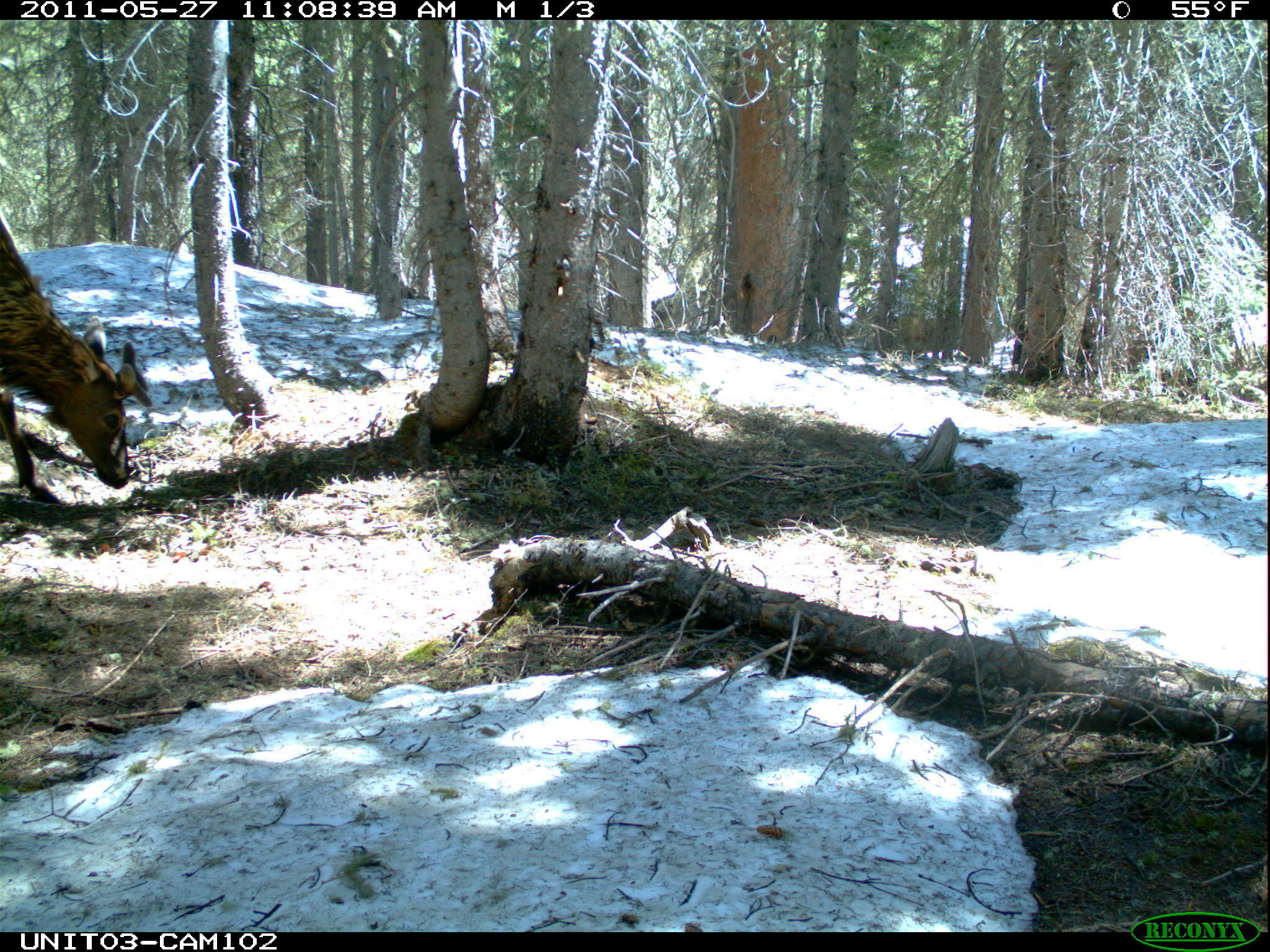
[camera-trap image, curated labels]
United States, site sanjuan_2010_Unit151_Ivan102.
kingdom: Animalia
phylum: Chordata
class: Mammalia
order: Artiodactyla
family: Cervidae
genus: Cervus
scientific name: Cervus elaphus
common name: red deer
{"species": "Cervus elaphus (red deer)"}